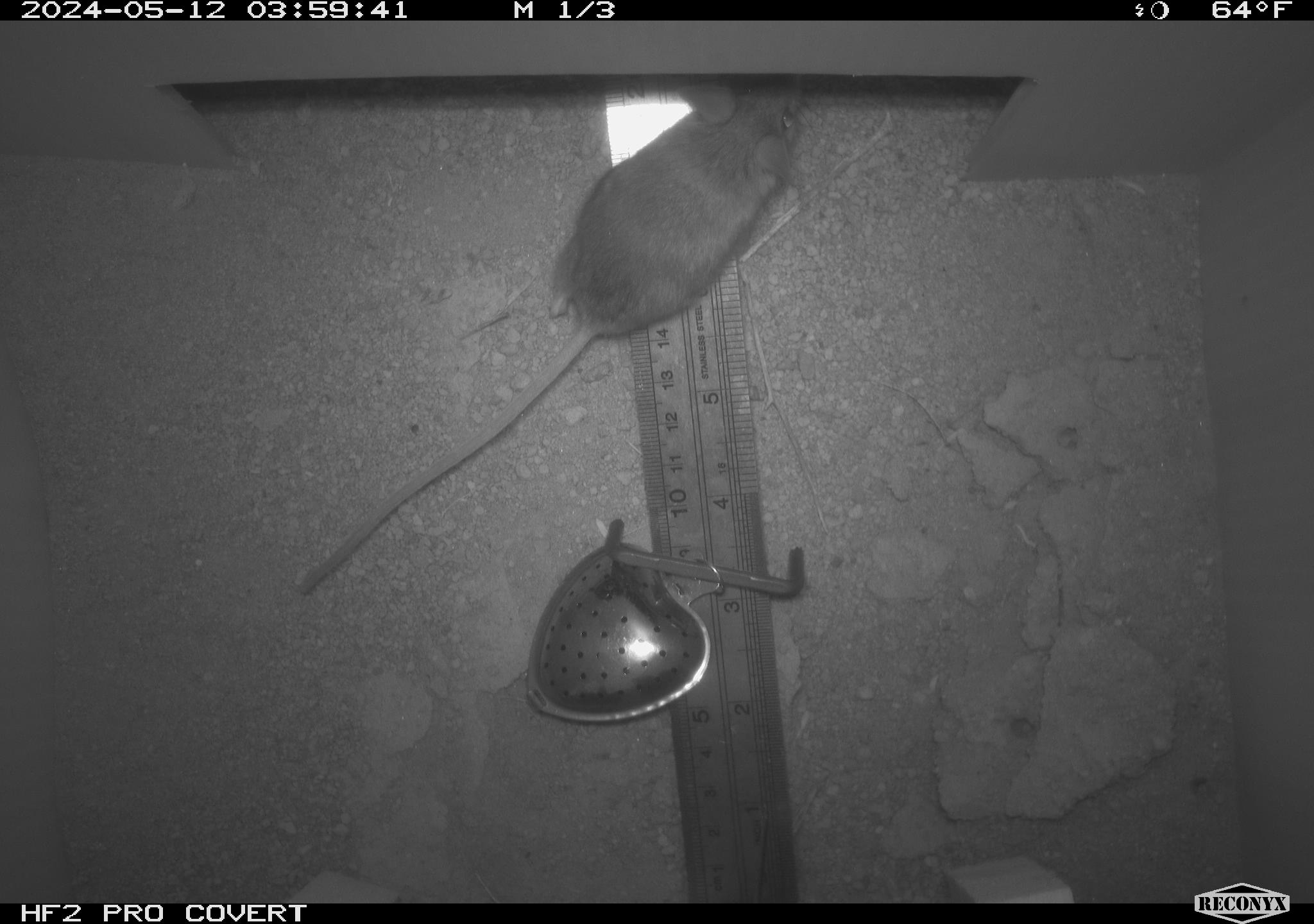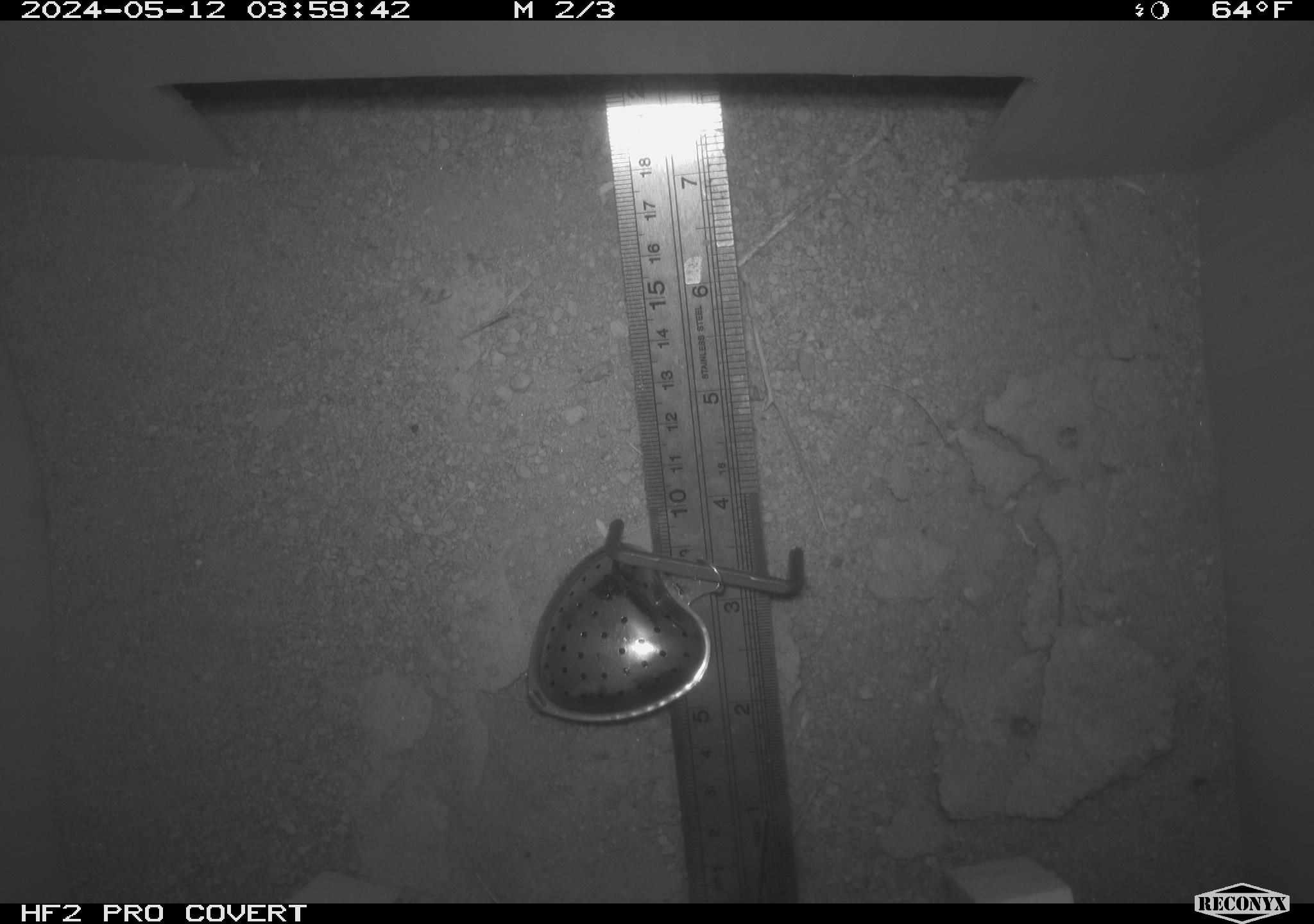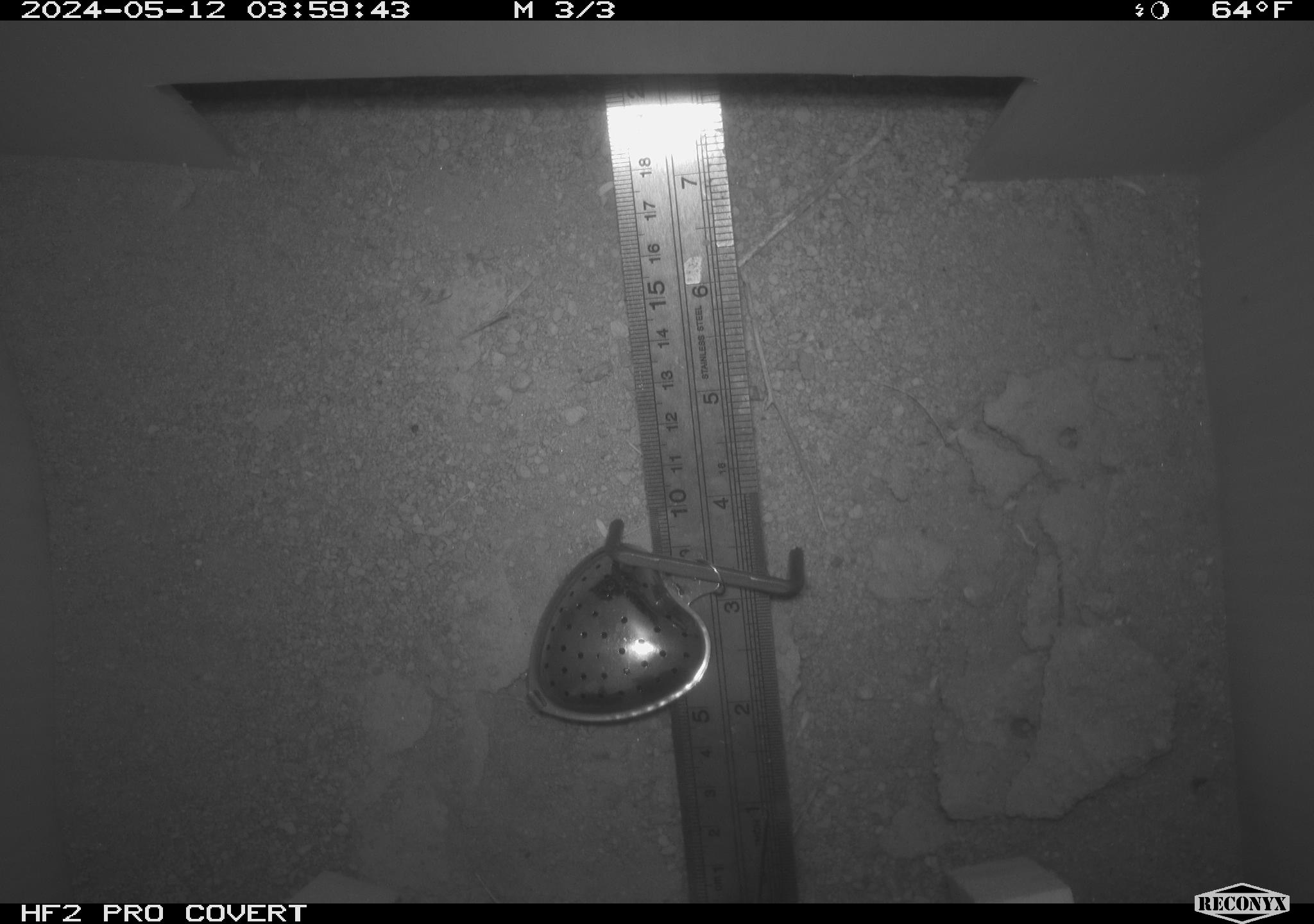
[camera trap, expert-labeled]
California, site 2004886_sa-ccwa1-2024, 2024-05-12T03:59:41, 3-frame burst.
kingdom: Animalia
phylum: Chordata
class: Mammalia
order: Rodentia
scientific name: Rodentia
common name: mouse species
Mouse species (Rodentia).